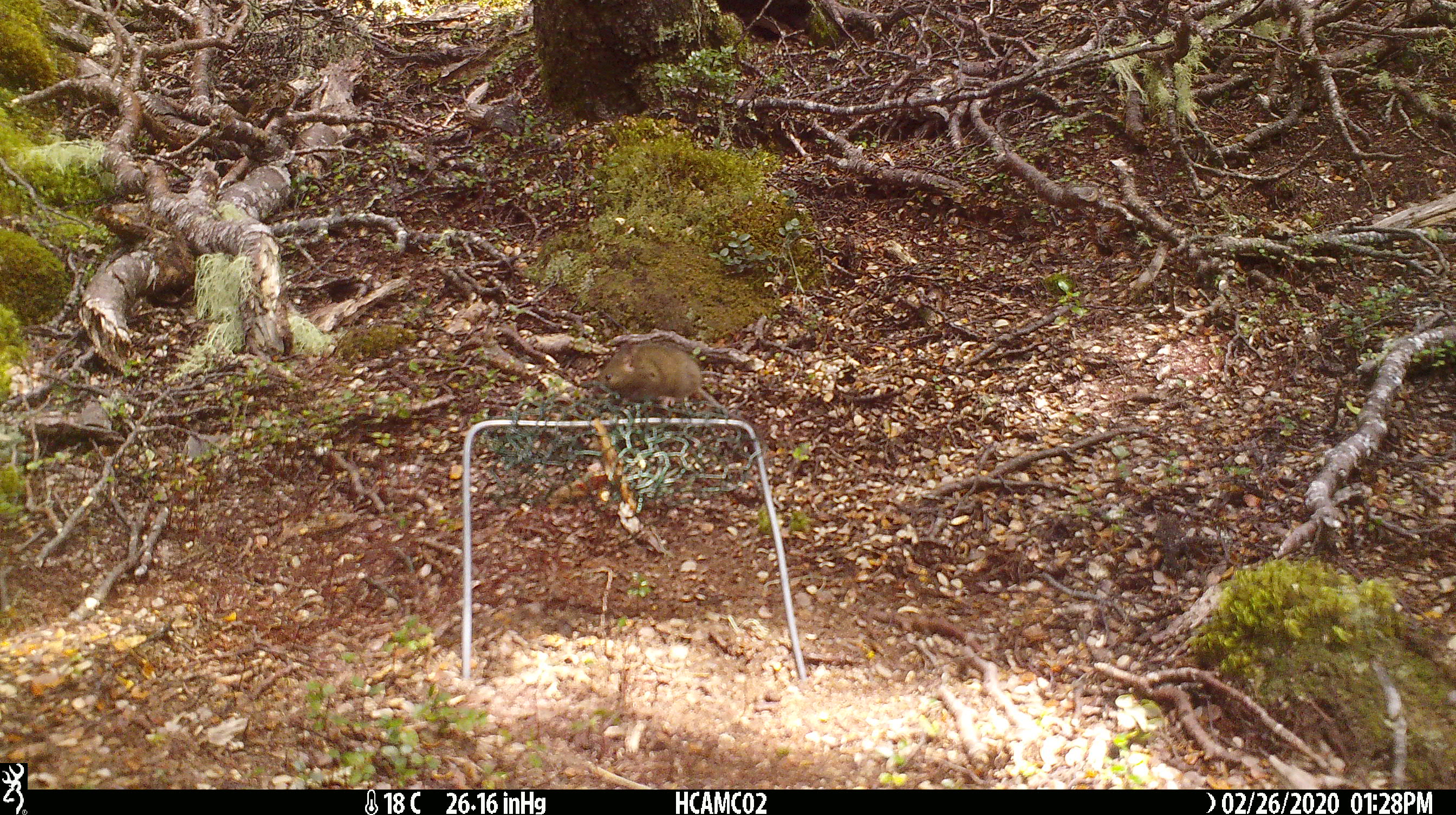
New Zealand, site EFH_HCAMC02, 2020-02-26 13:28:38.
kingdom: Animalia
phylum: Chordata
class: Mammalia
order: Rodentia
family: Muridae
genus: Mus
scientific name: Mus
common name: mouse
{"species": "mouse (Mus)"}